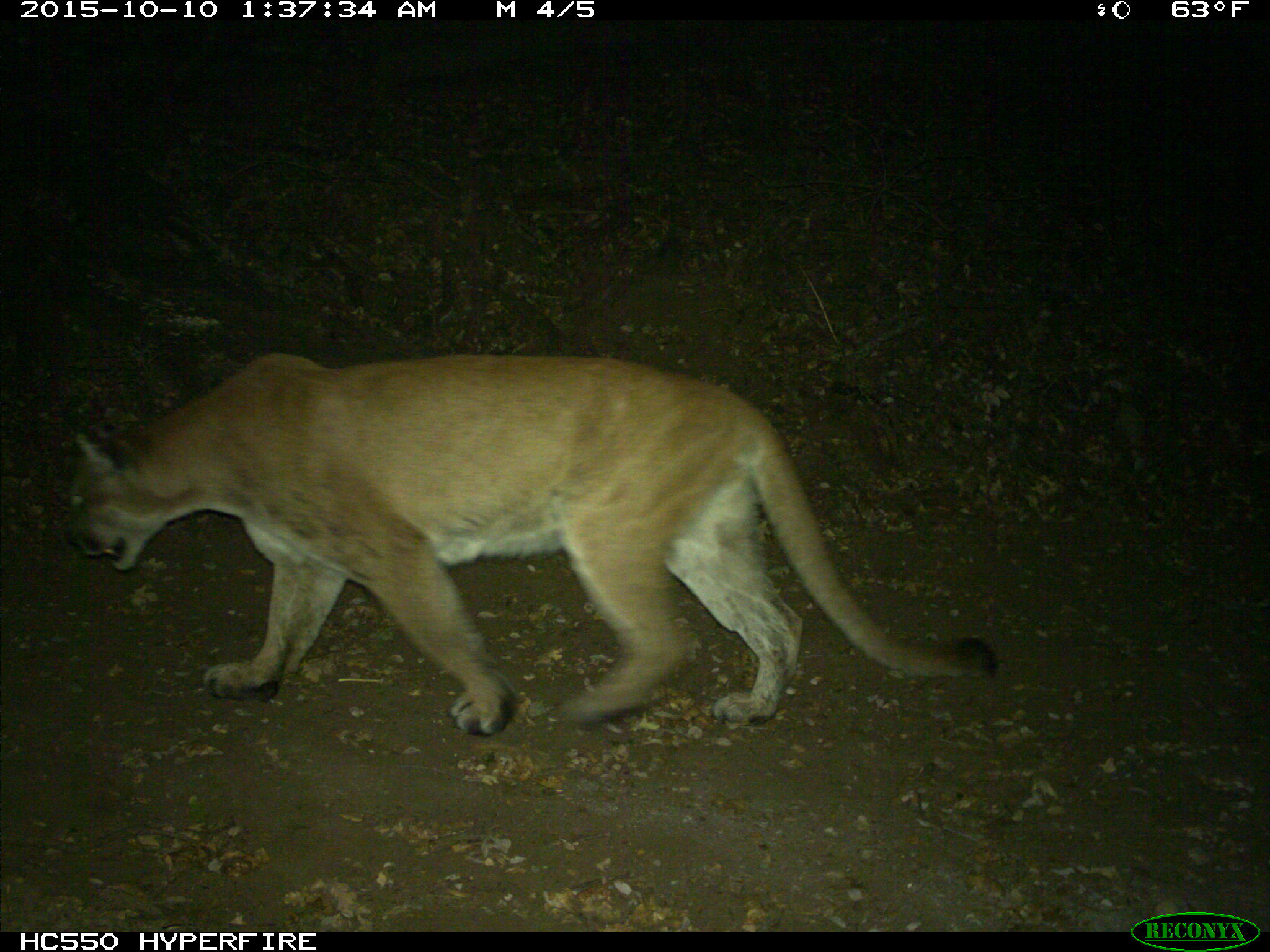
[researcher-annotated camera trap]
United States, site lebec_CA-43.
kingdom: Animalia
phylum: Chordata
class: Mammalia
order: Carnivora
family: Felidae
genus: Puma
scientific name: Puma concolor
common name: mountain lion